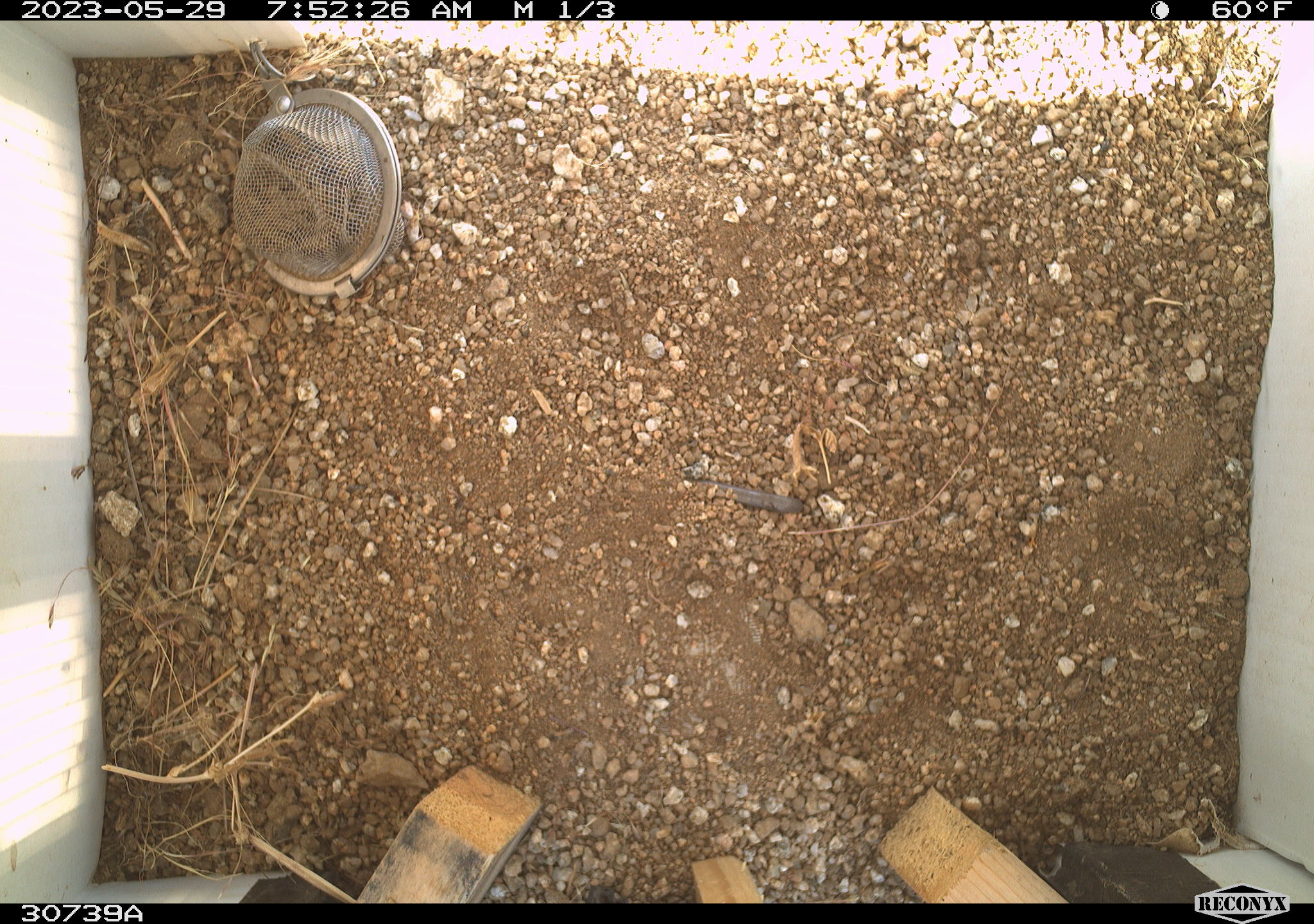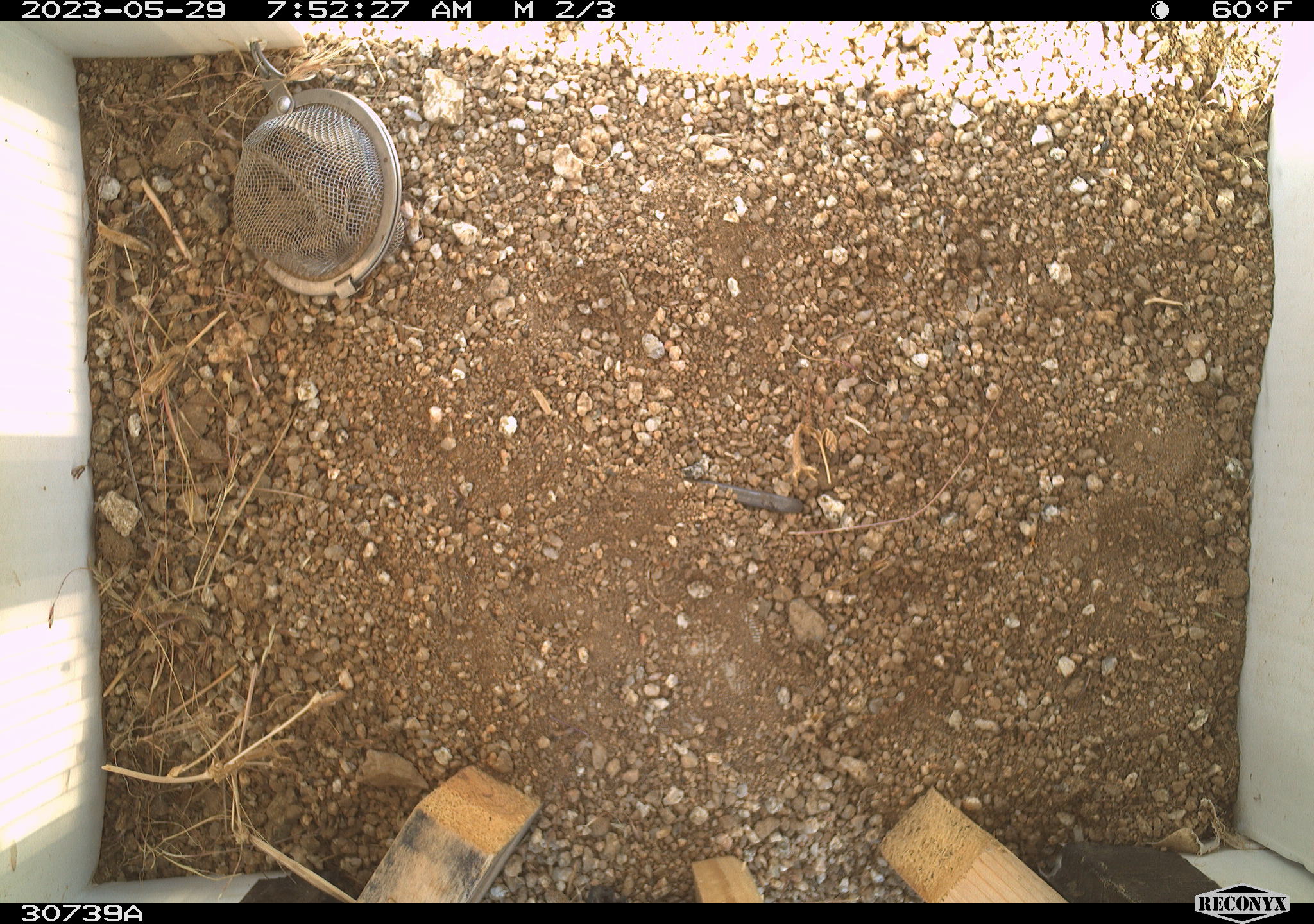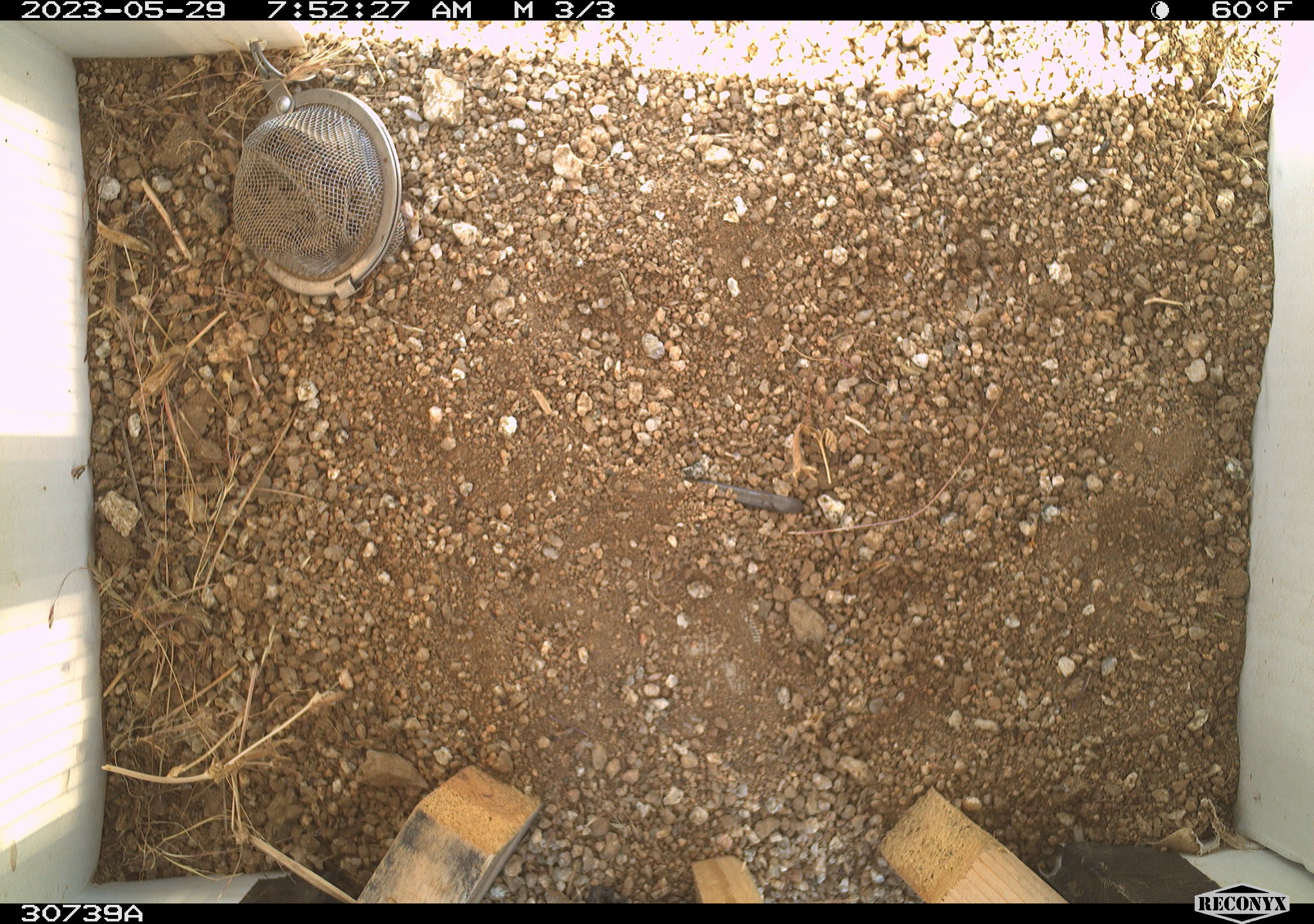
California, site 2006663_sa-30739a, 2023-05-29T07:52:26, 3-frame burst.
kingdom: Animalia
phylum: Chordata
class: Mammalia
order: Rodentia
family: Sciuridae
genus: Ammospermophilus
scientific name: Ammospermophilus leucurus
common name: white-tailed antelope squirrel